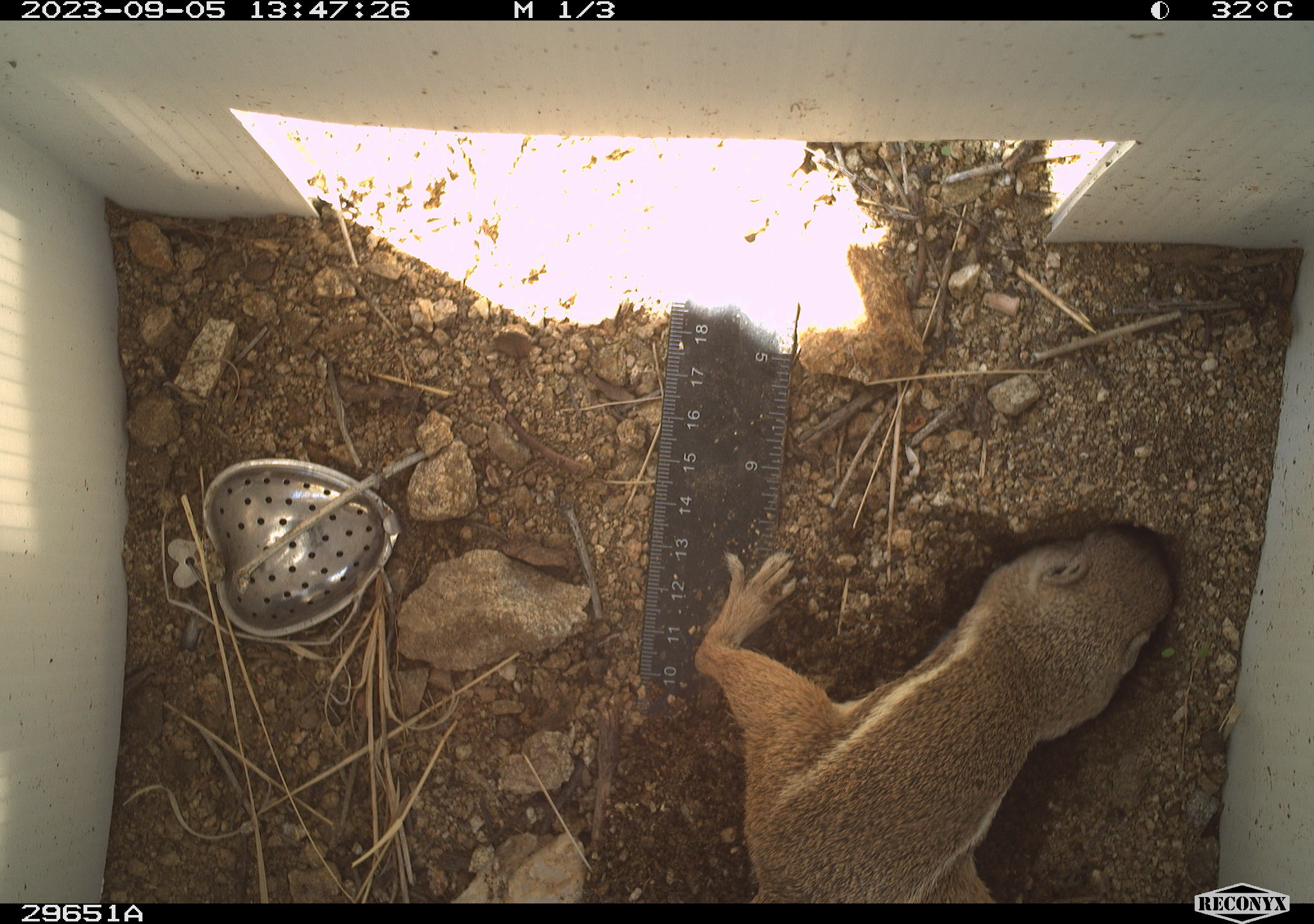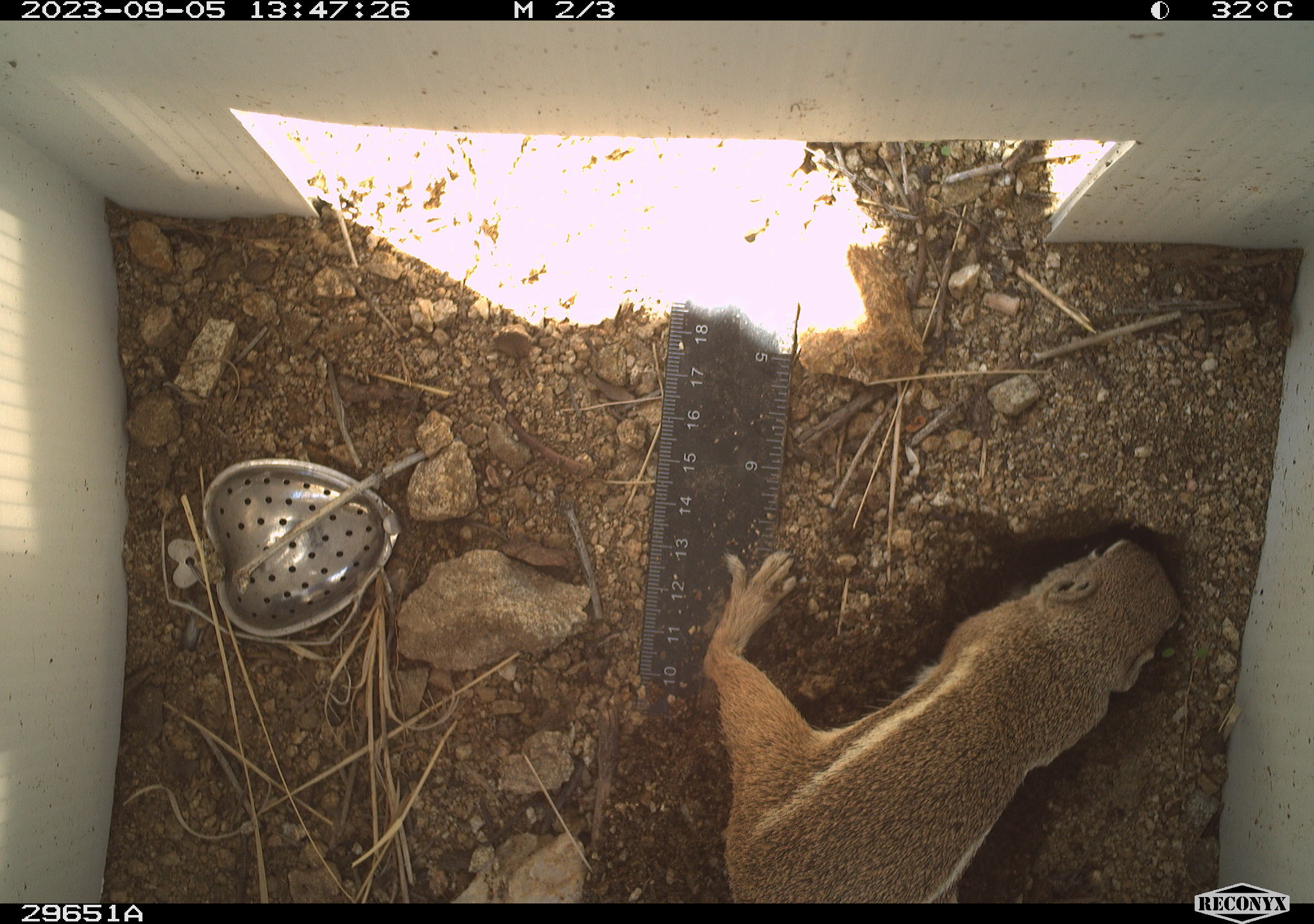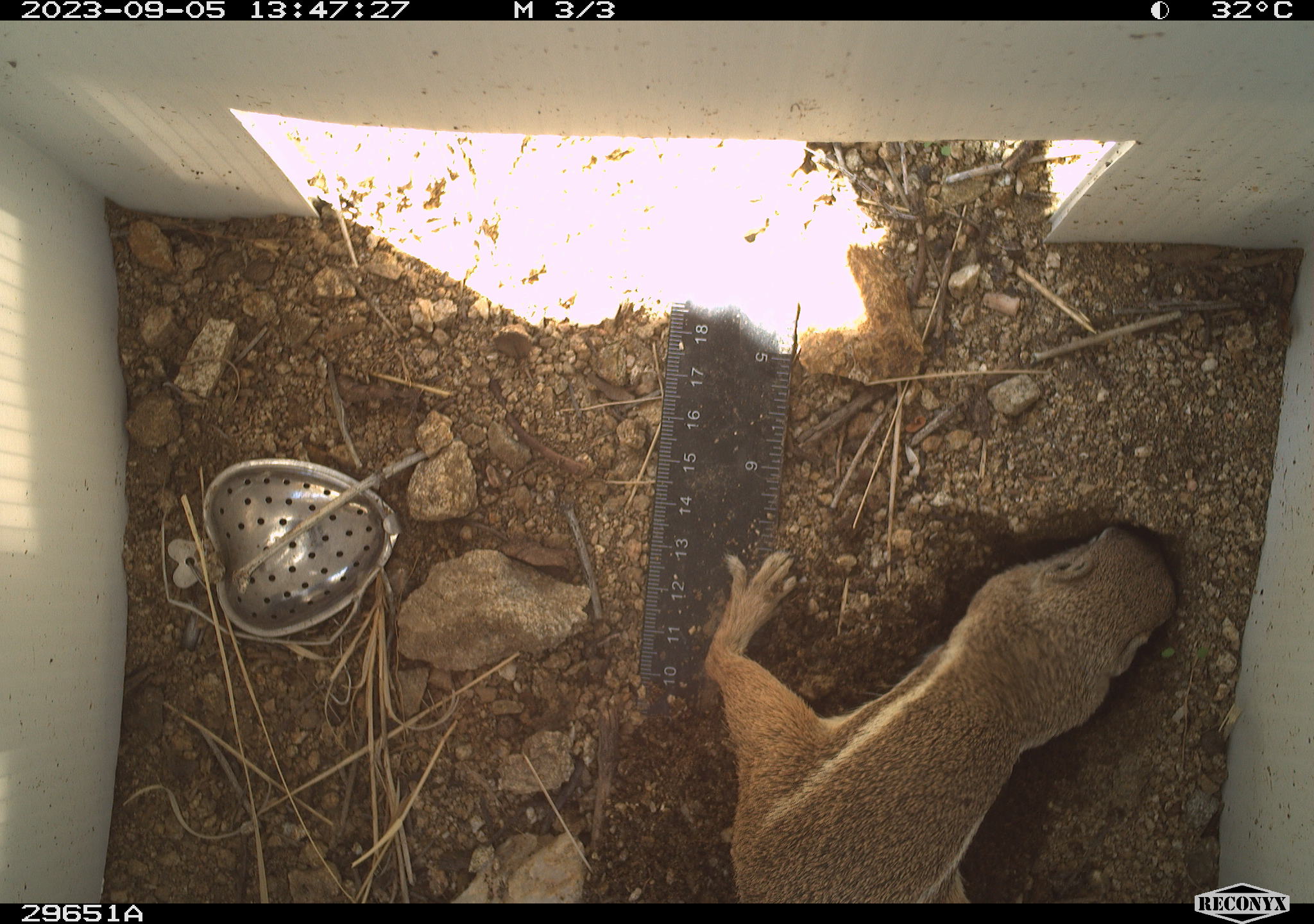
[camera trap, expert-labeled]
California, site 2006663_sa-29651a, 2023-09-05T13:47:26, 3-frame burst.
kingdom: Animalia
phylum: Chordata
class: Mammalia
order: Rodentia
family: Sciuridae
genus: Ammospermophilus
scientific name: Ammospermophilus leucurus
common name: white-tailed antelope squirrel